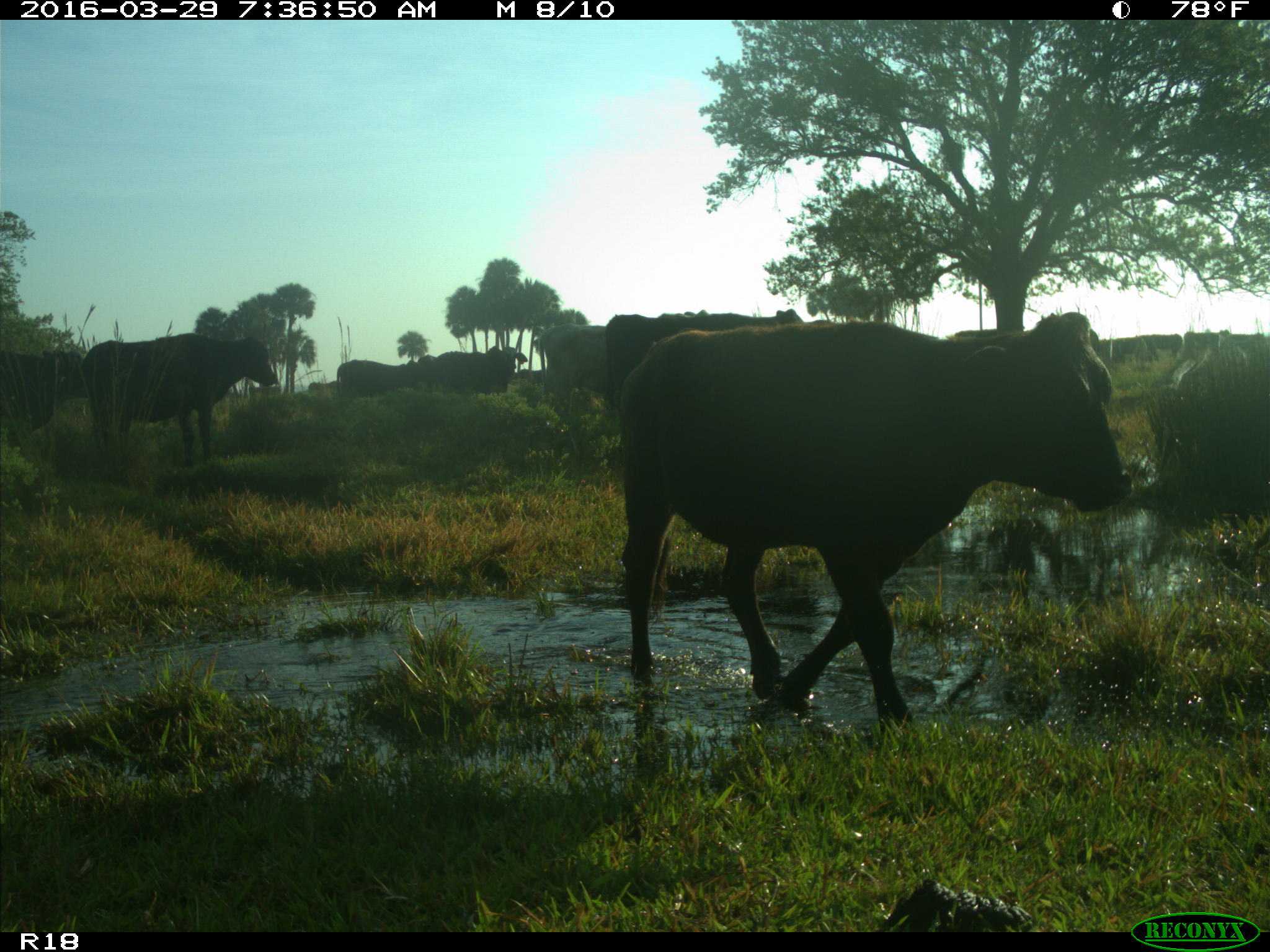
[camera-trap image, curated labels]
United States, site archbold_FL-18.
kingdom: Animalia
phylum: Chordata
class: Mammalia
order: Artiodactyla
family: Bovidae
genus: Bos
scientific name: Bos taurus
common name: domestic cow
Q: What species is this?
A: Bos taurus (domestic cow).